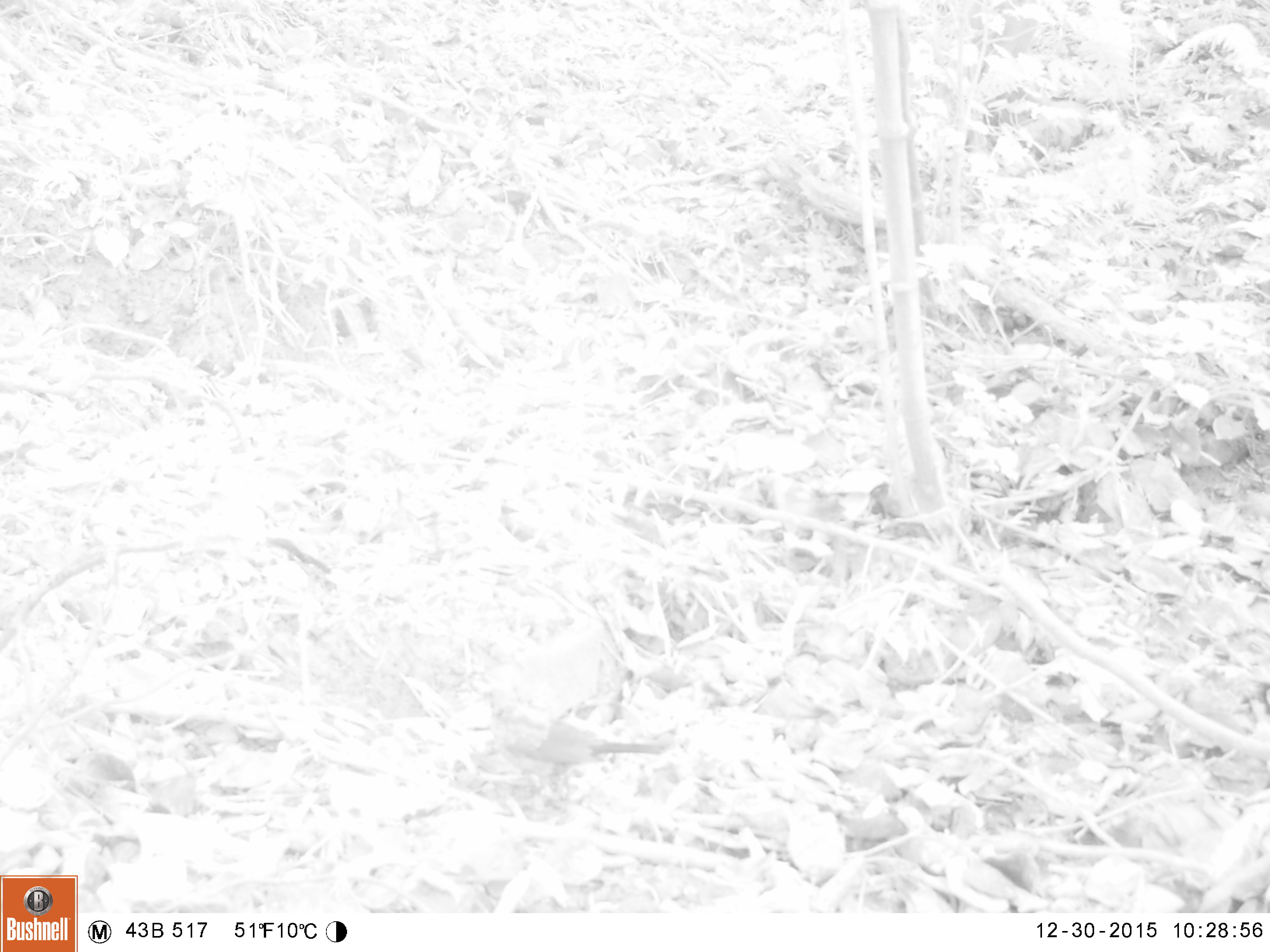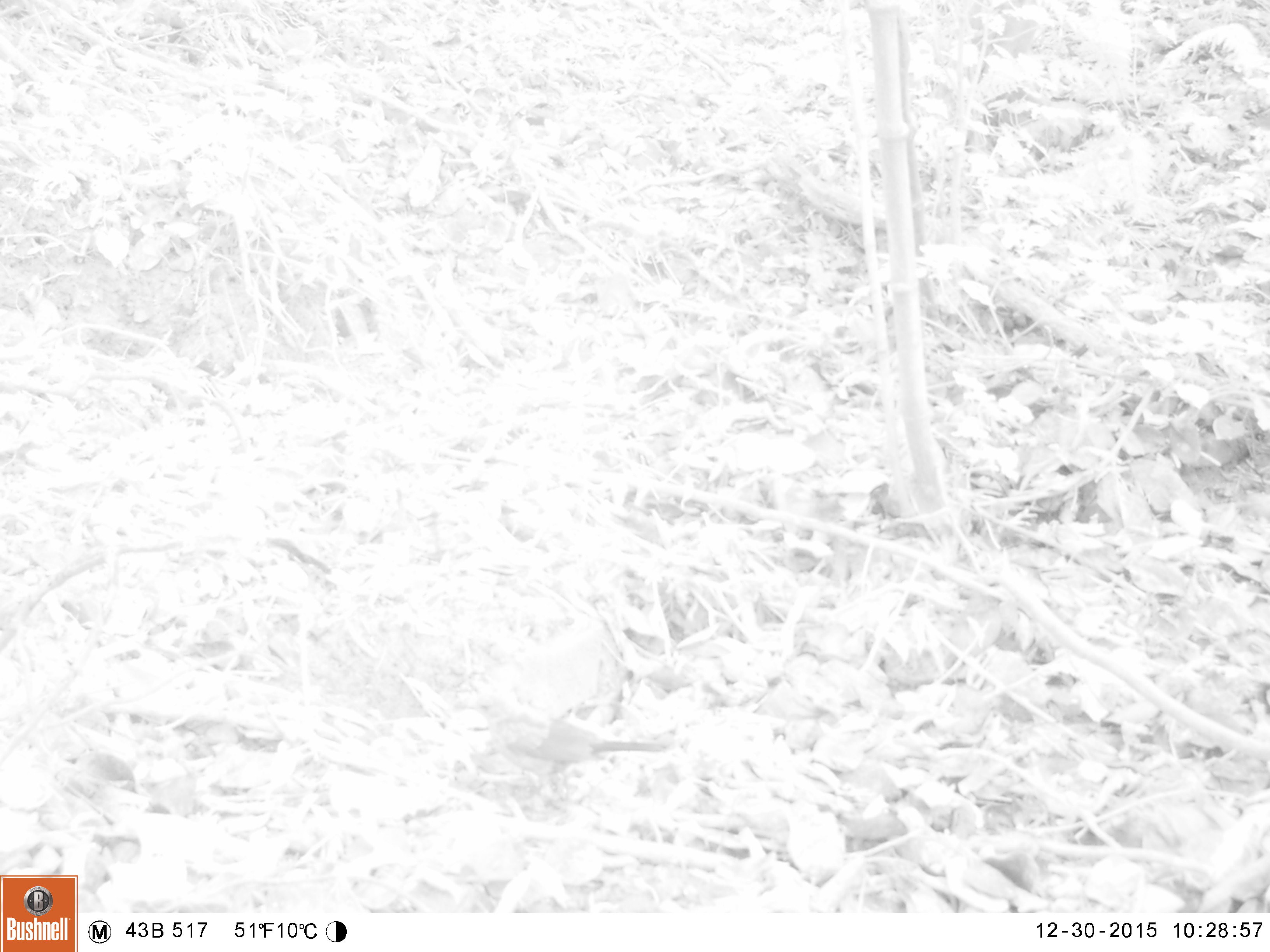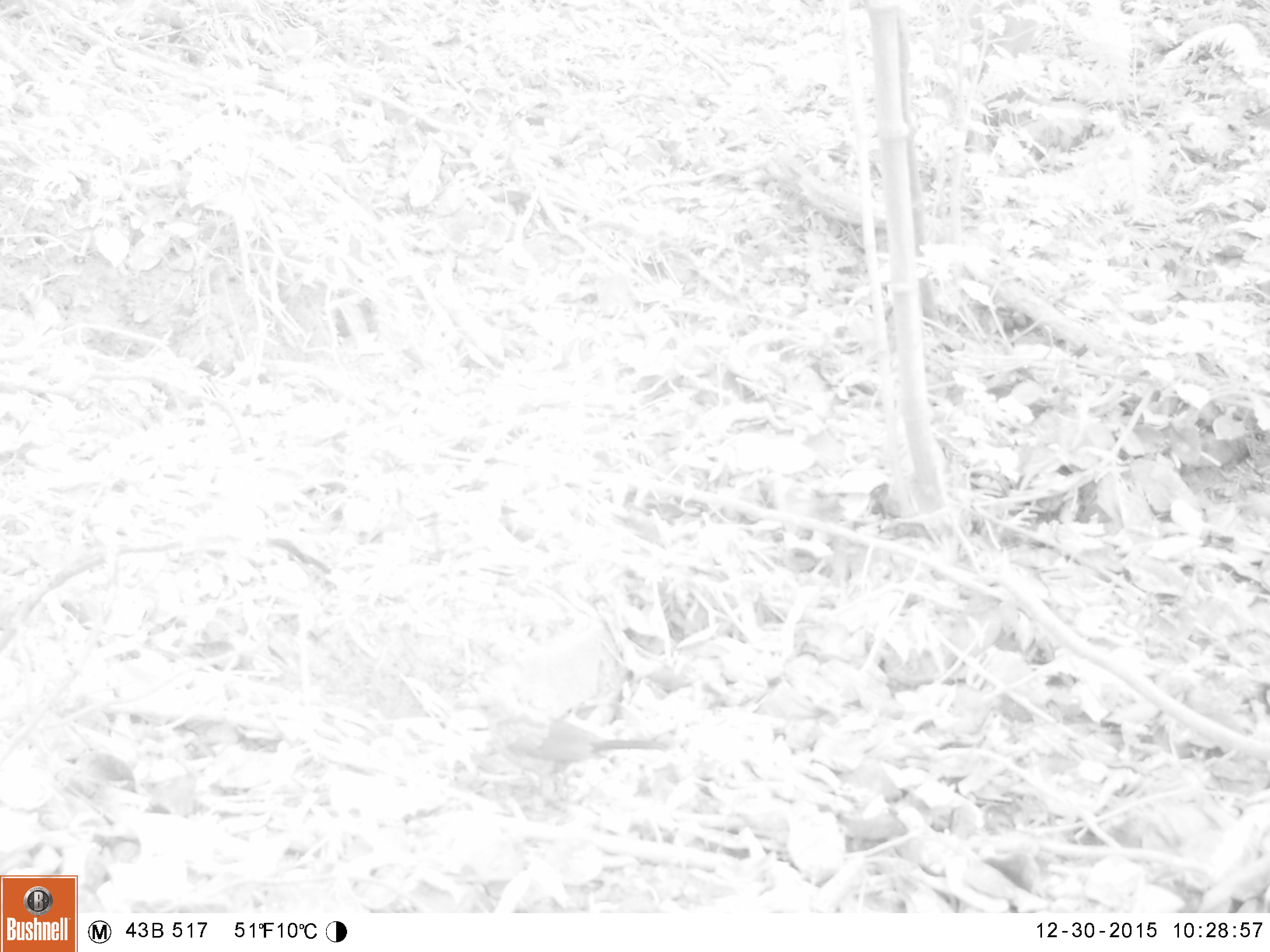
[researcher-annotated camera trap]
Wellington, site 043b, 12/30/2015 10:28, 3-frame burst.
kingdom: Animalia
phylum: Chordata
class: Aves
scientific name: Aves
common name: bird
Bird (Aves).